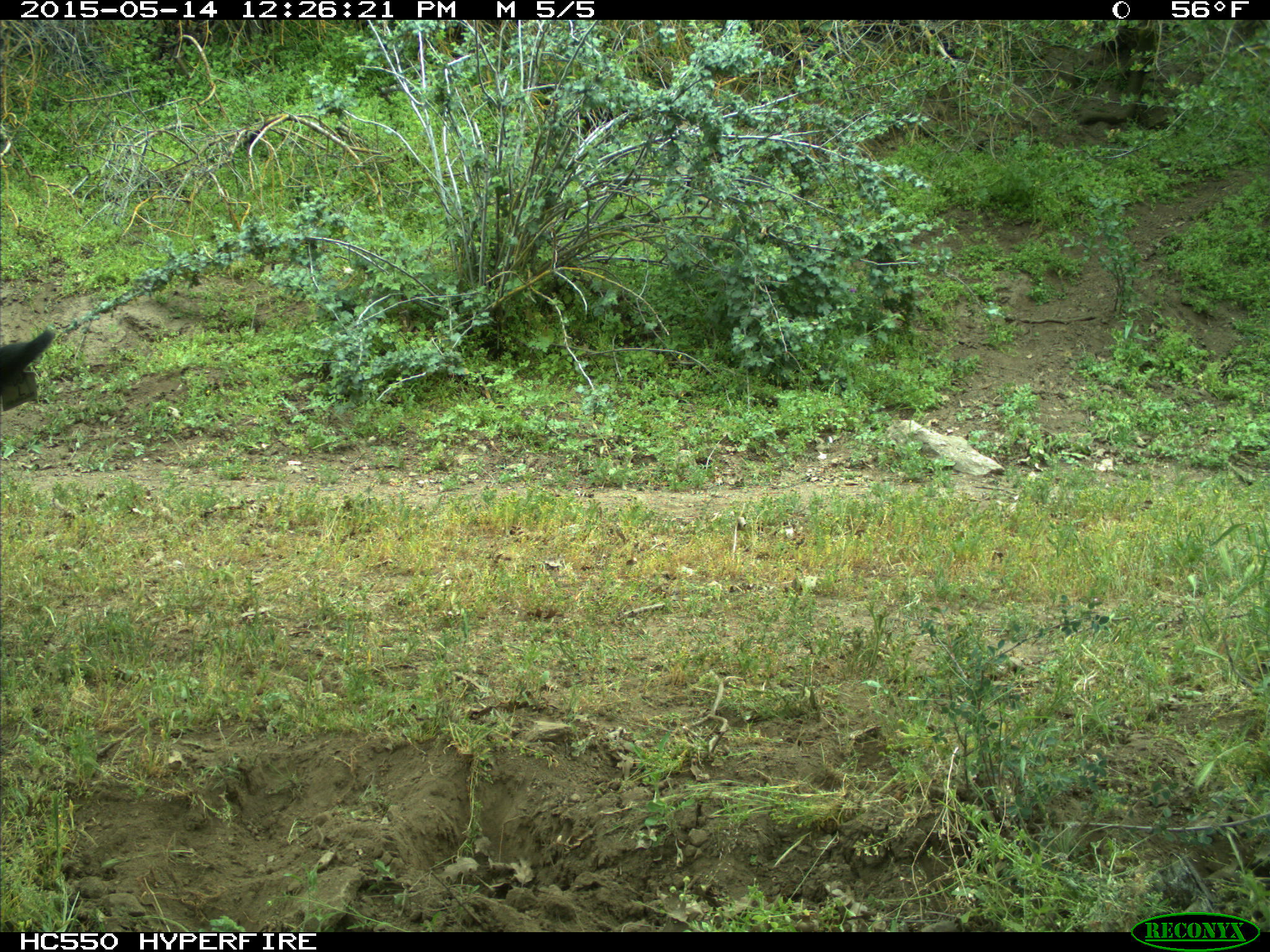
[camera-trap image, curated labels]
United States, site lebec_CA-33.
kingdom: Animalia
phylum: Chordata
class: Mammalia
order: Artiodactyla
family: Bovidae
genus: Bos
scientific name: Bos taurus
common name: domestic cow